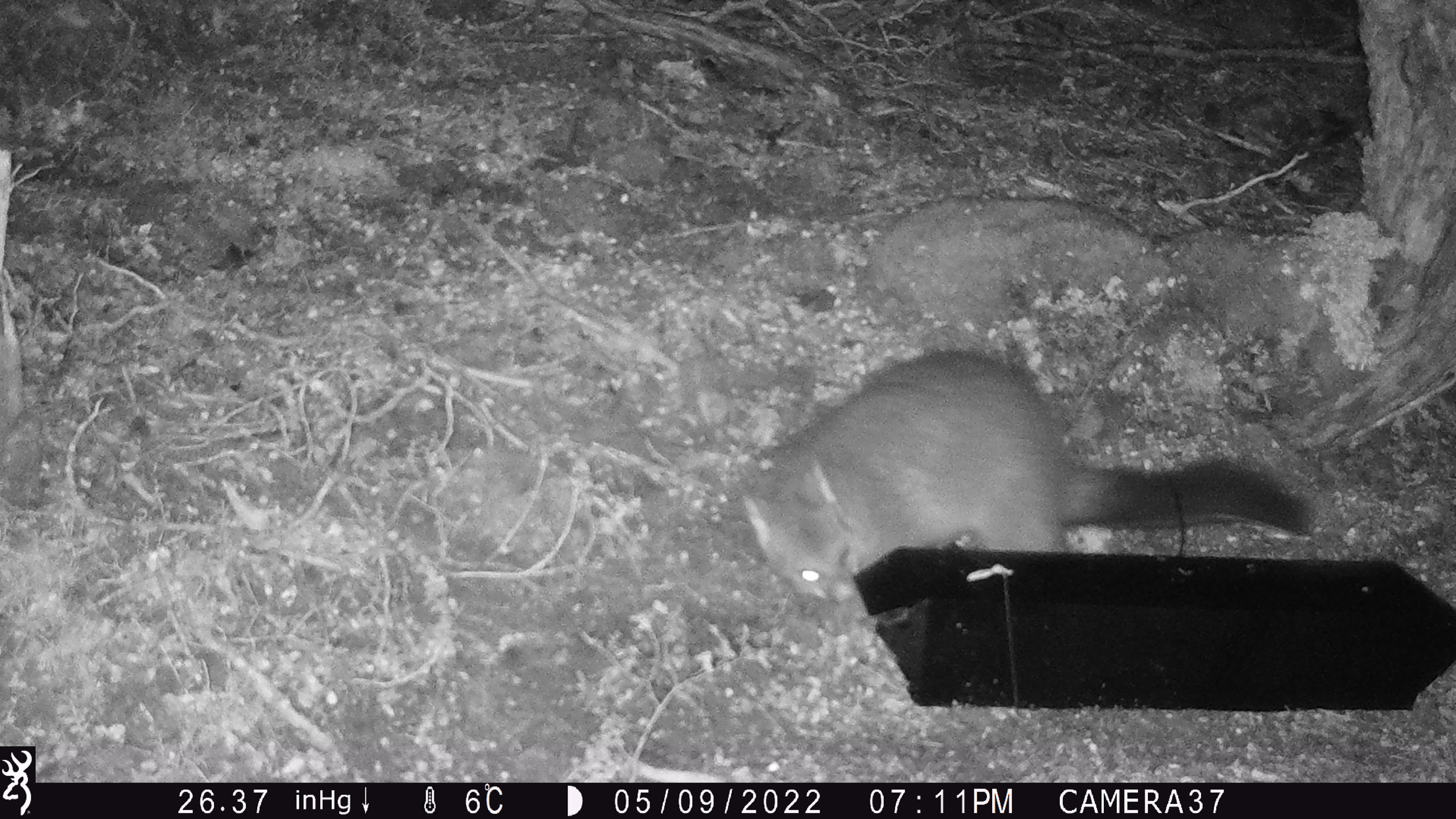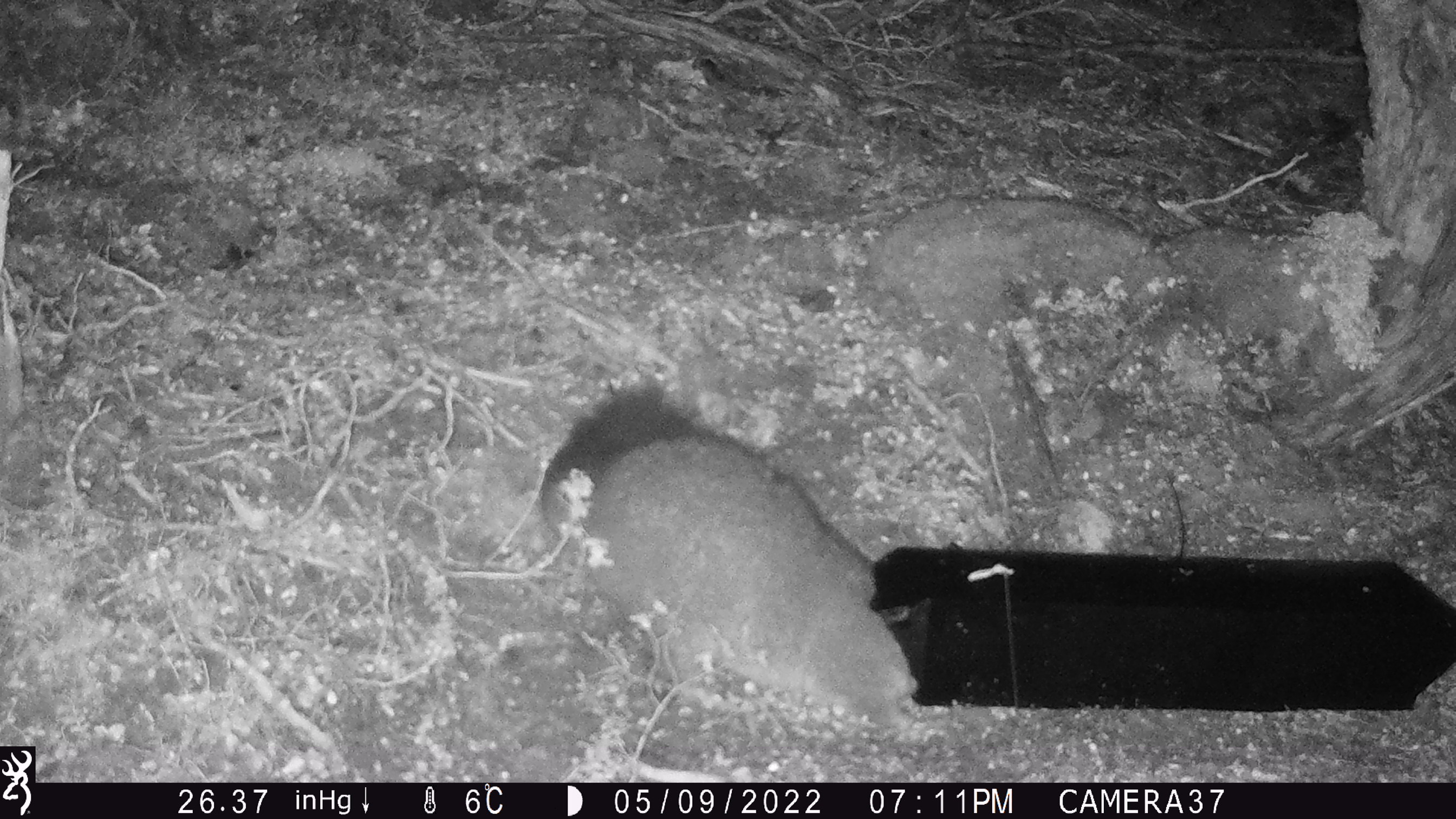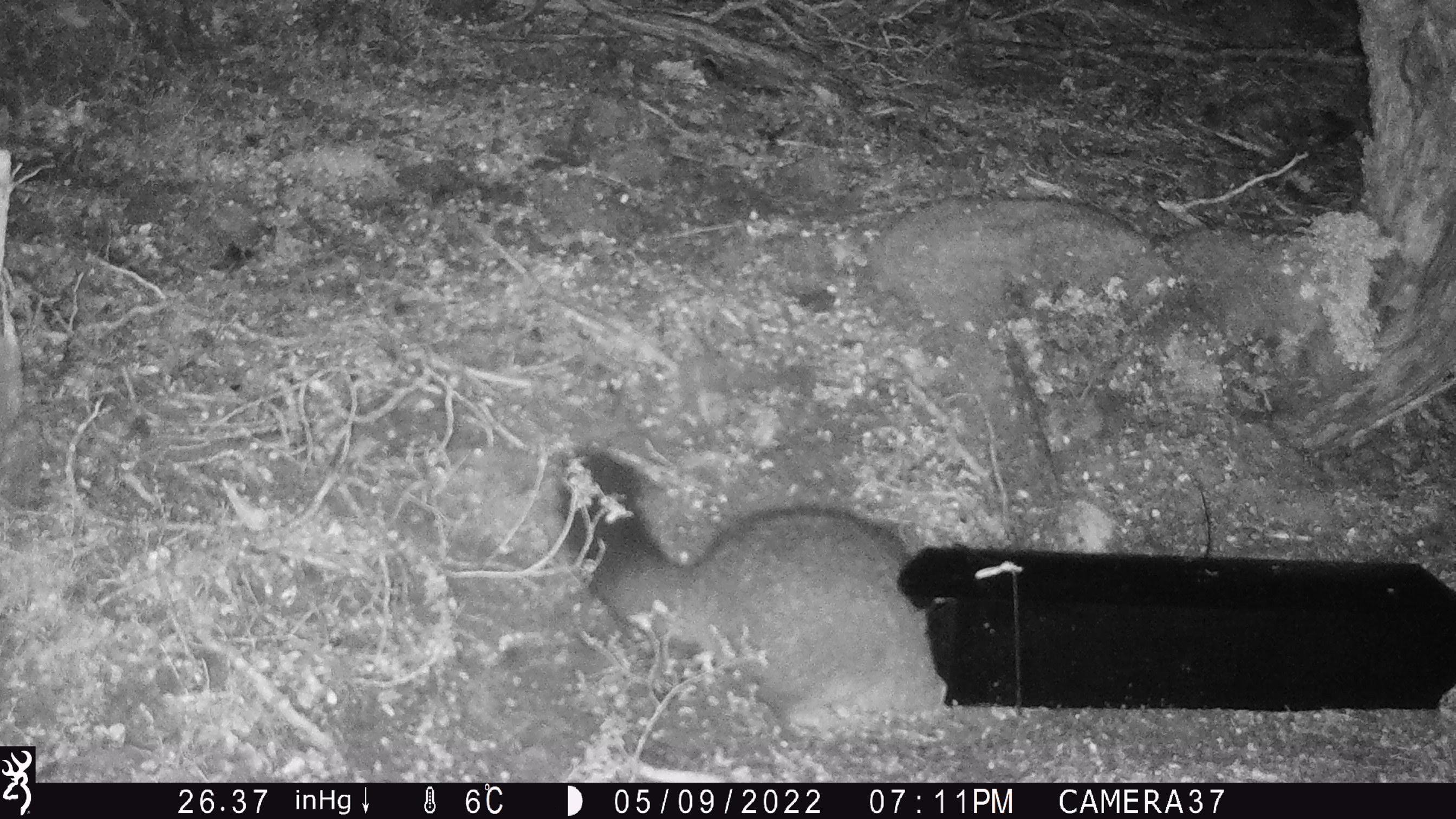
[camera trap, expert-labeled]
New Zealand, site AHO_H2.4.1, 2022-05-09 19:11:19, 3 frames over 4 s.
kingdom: Animalia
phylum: Chordata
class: Mammalia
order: Diprotodontia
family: Phalangeridae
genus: Trichosurus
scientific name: Trichosurus vulpecula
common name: common brushtail possum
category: possum